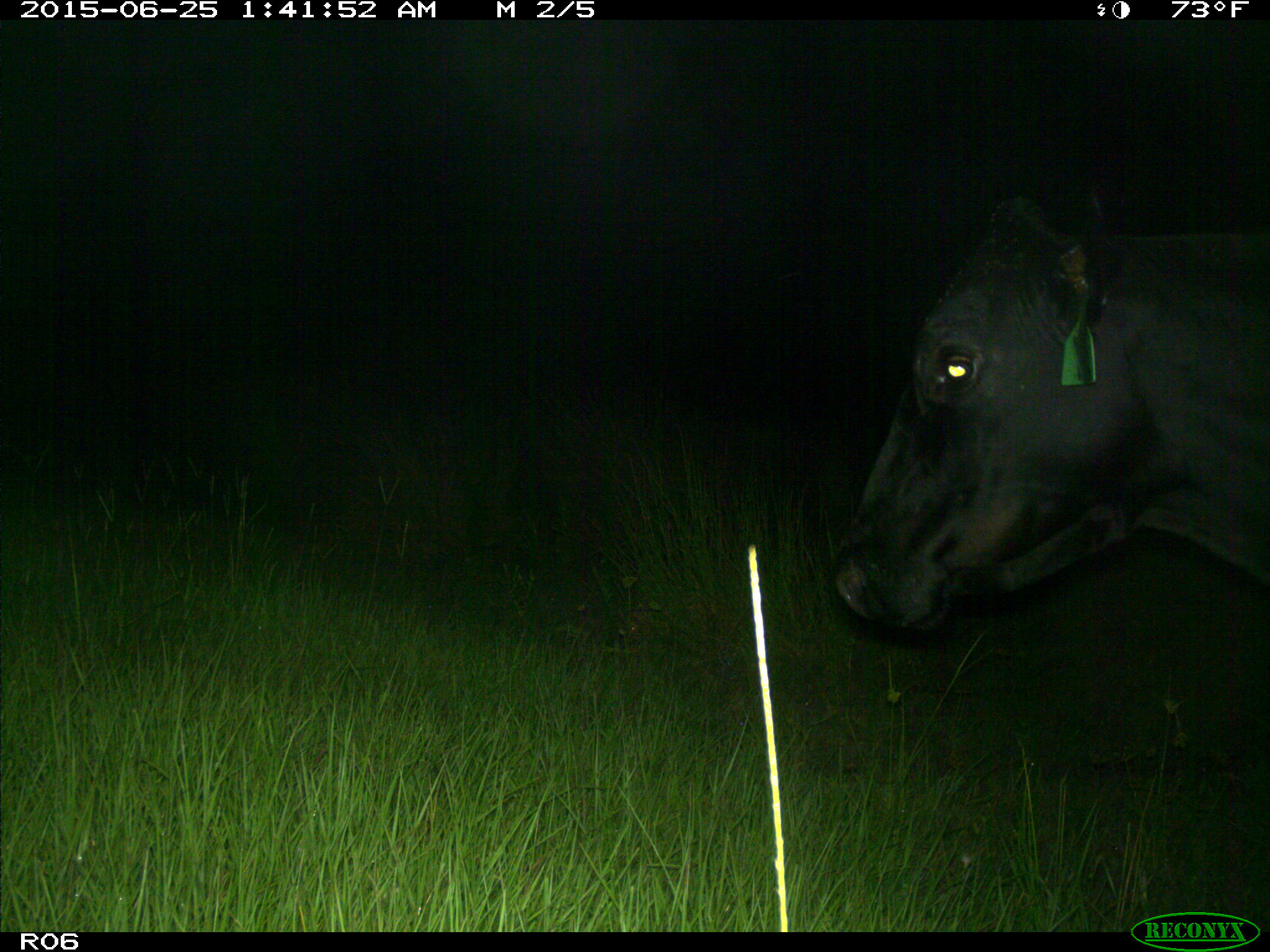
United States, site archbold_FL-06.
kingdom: Animalia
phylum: Chordata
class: Mammalia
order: Artiodactyla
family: Bovidae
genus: Bos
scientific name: Bos taurus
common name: domestic cow